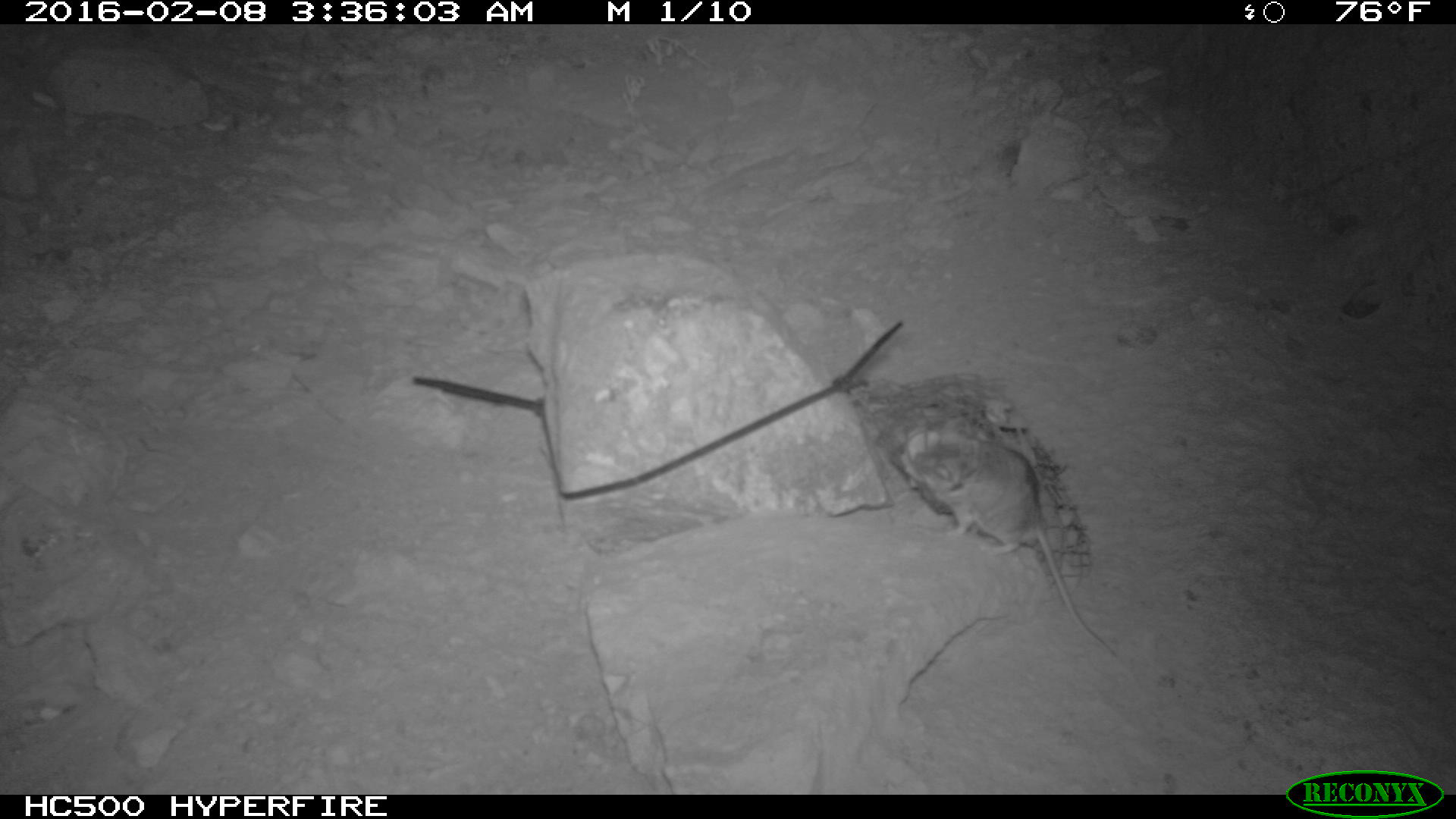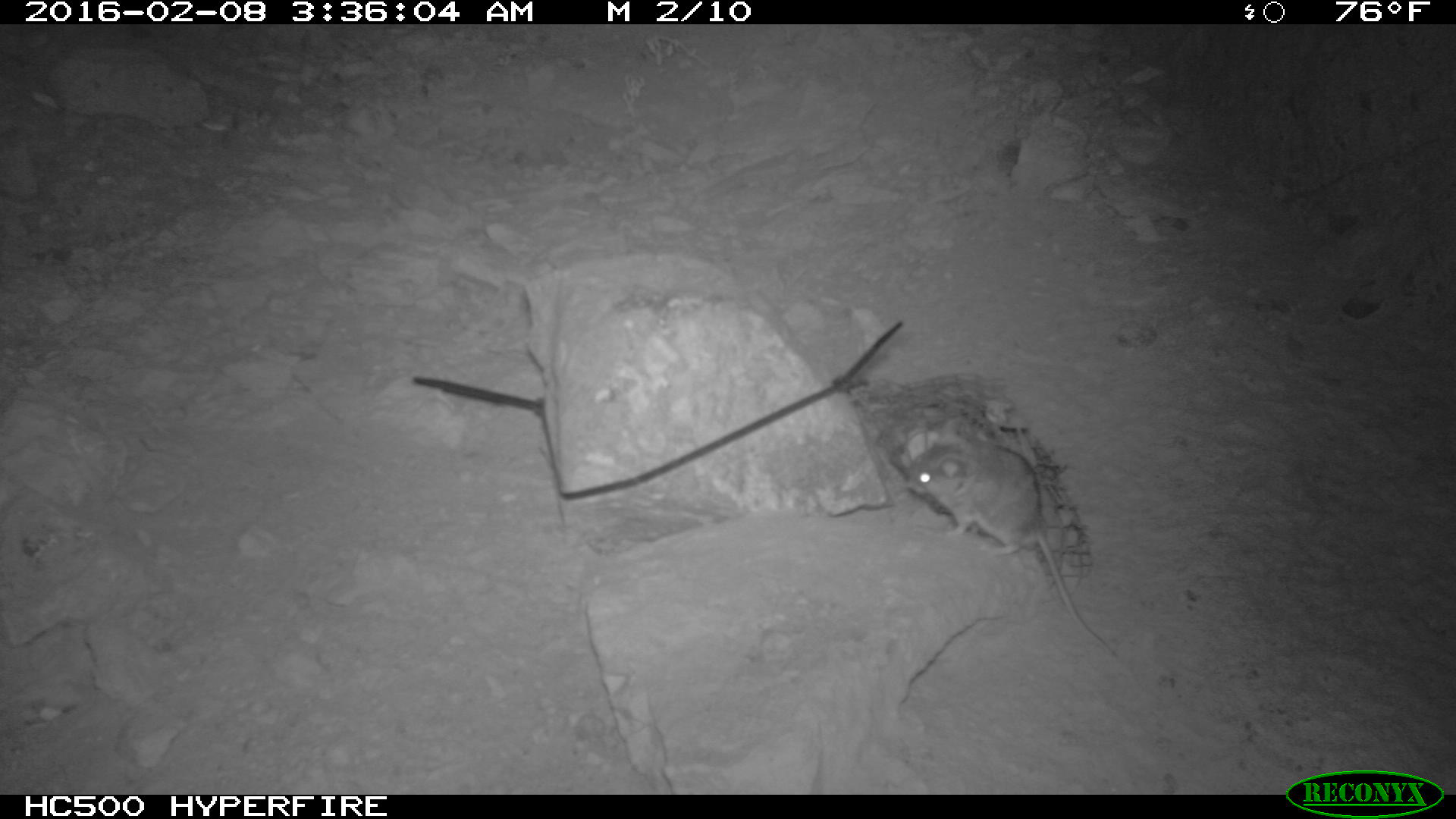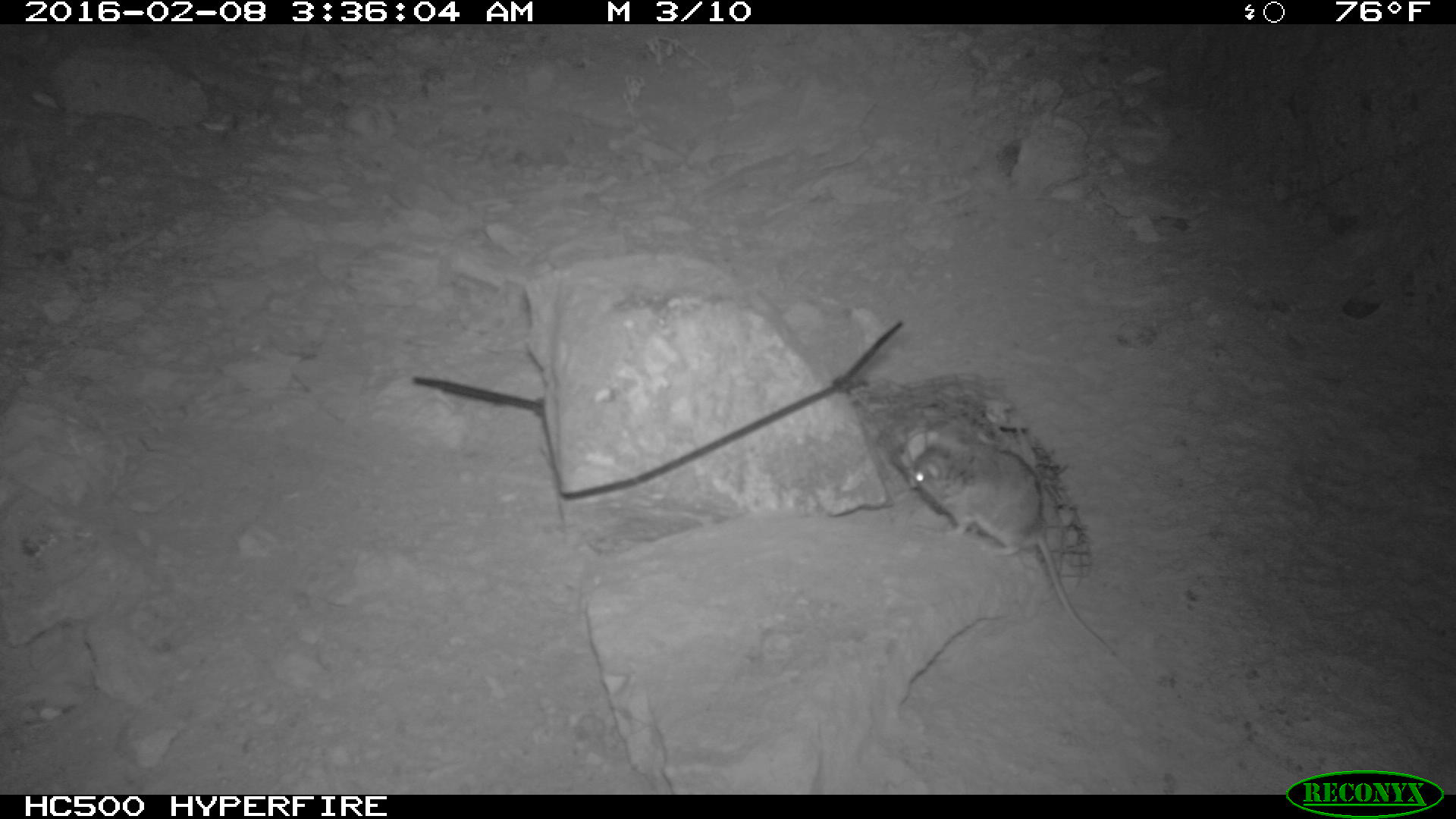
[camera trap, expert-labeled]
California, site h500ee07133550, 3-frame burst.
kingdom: Animalia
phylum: Chordata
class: Mammalia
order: Rodentia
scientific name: Rodentia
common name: rodent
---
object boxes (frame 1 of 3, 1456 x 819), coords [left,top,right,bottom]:
rodent: [900,435,1124,664]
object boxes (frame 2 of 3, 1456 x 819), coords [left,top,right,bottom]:
rodent: [905,414,1109,650]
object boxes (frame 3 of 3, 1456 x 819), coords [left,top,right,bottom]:
rodent: [910,416,1117,657]